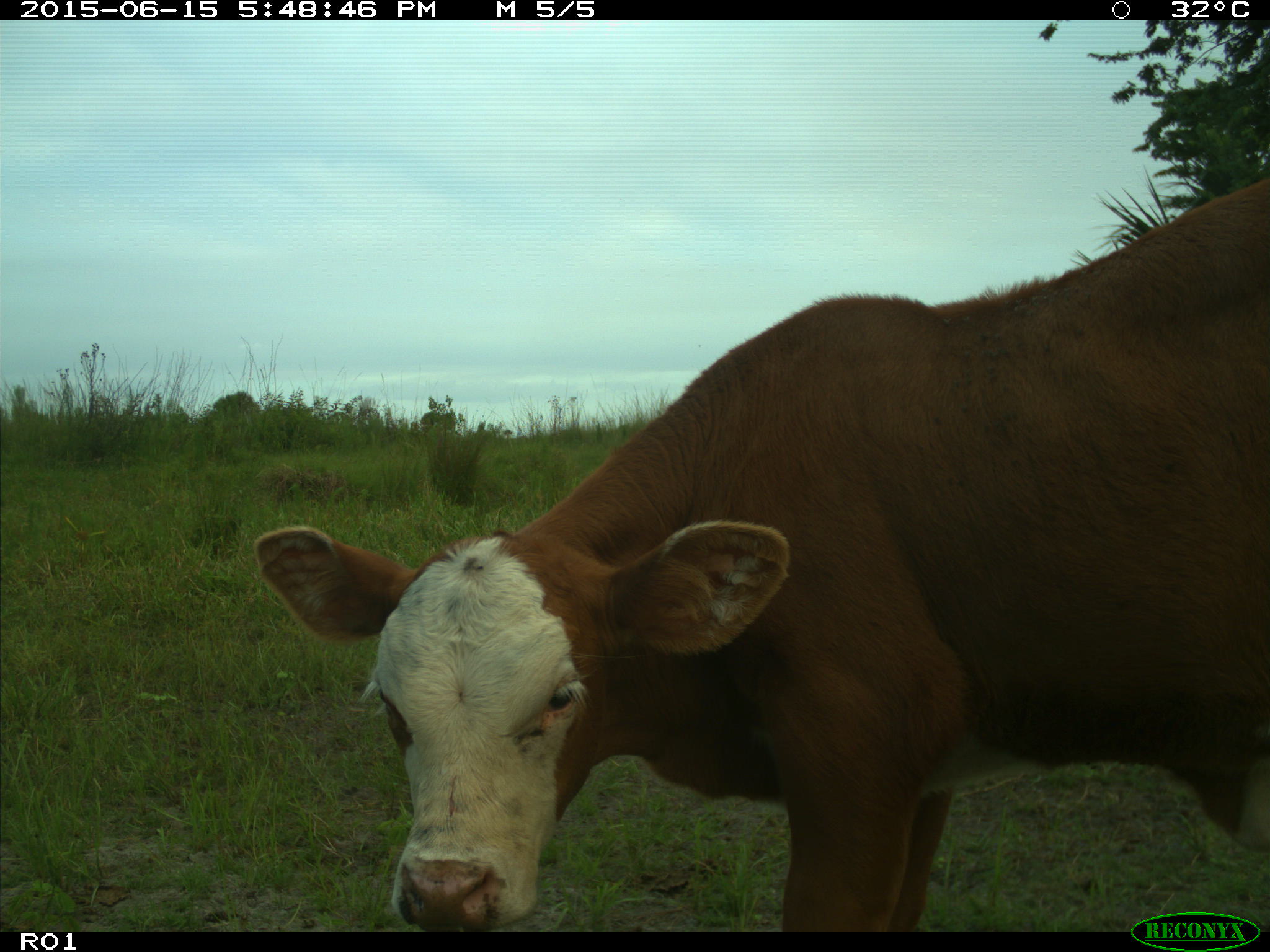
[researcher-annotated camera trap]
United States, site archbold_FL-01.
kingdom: Animalia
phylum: Chordata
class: Mammalia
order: Artiodactyla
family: Bovidae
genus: Bos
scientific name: Bos taurus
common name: domestic cow